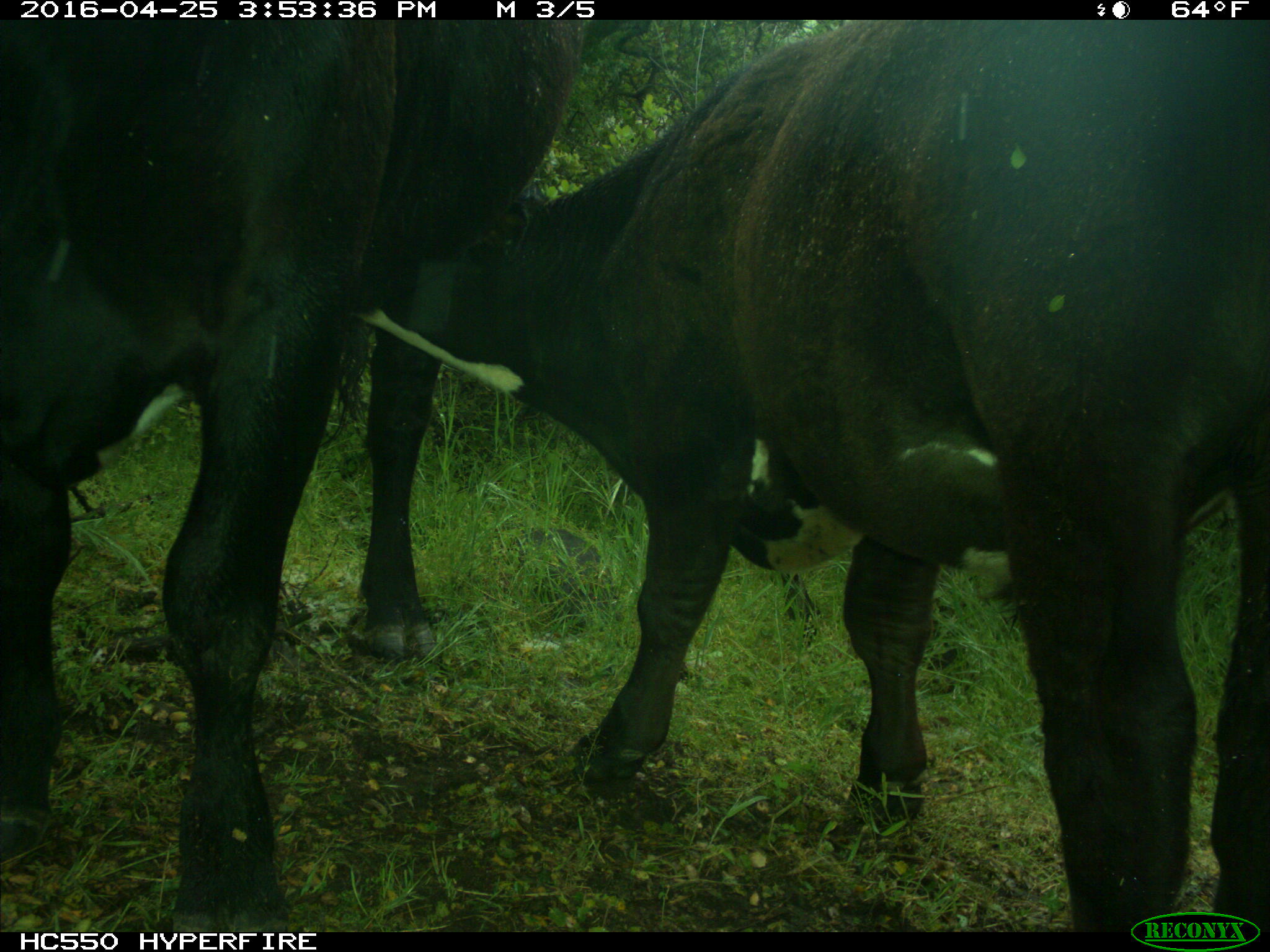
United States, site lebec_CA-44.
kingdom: Animalia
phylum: Chordata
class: Mammalia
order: Artiodactyla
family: Bovidae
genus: Bos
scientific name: Bos taurus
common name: domestic cow